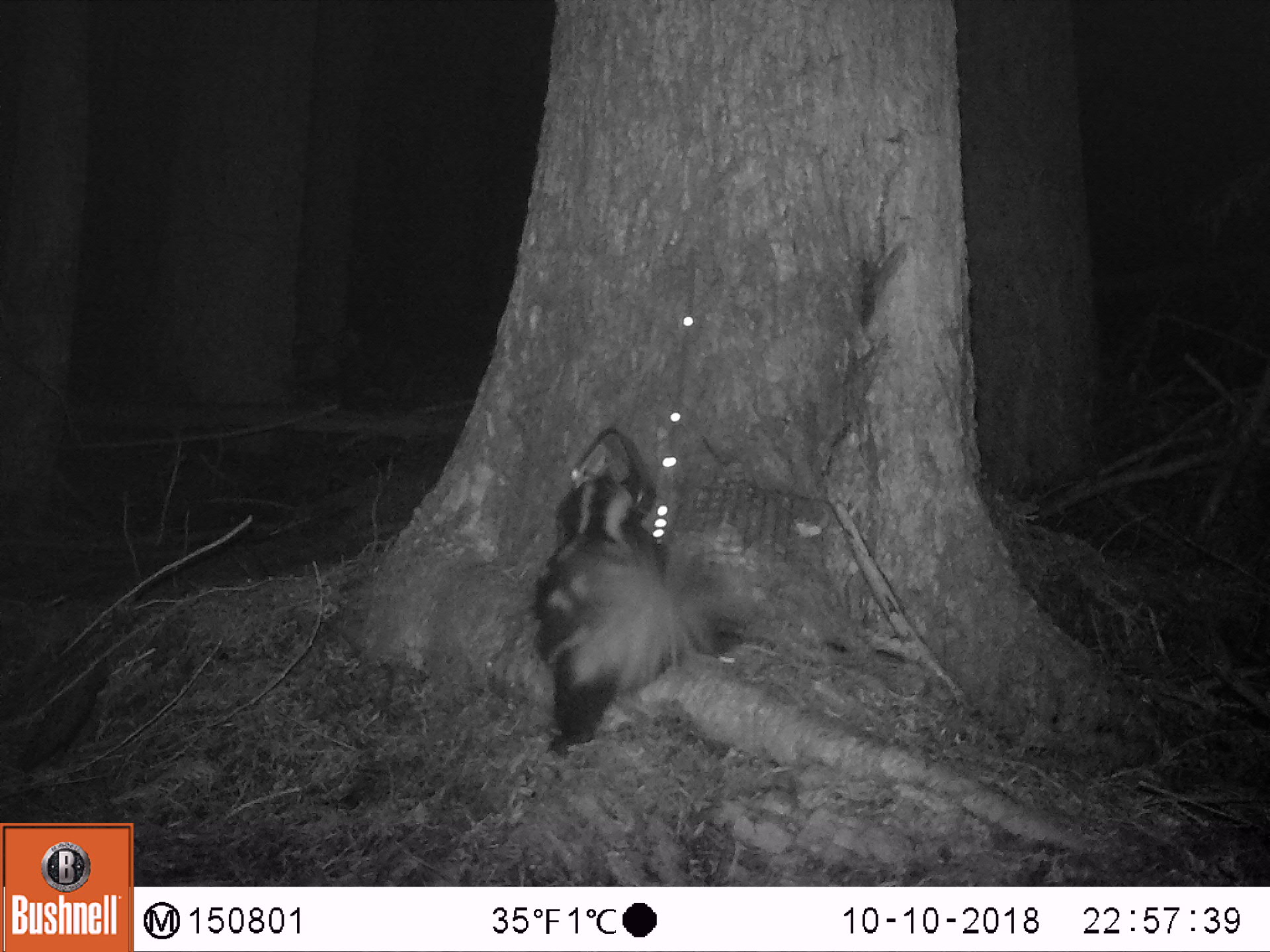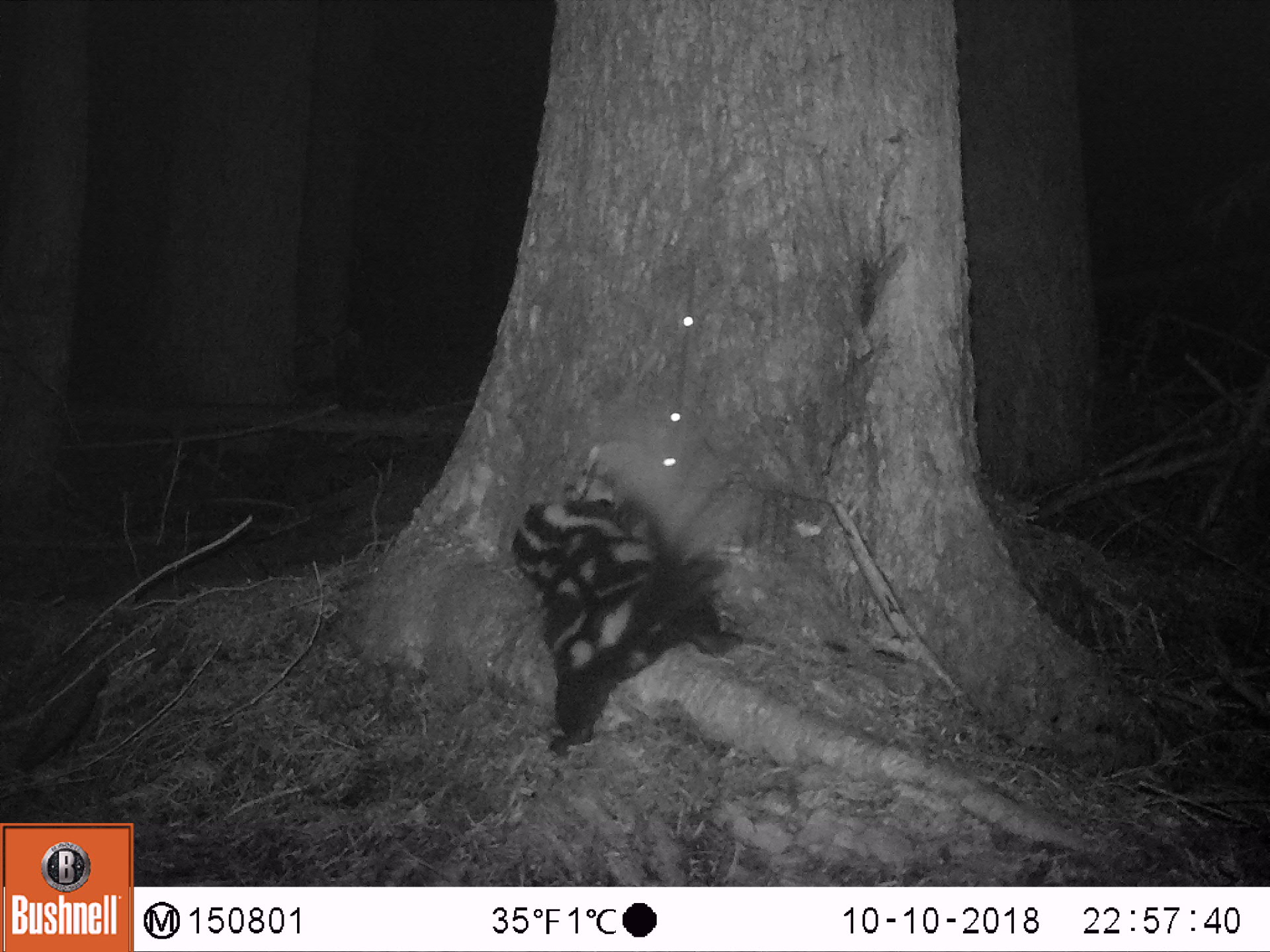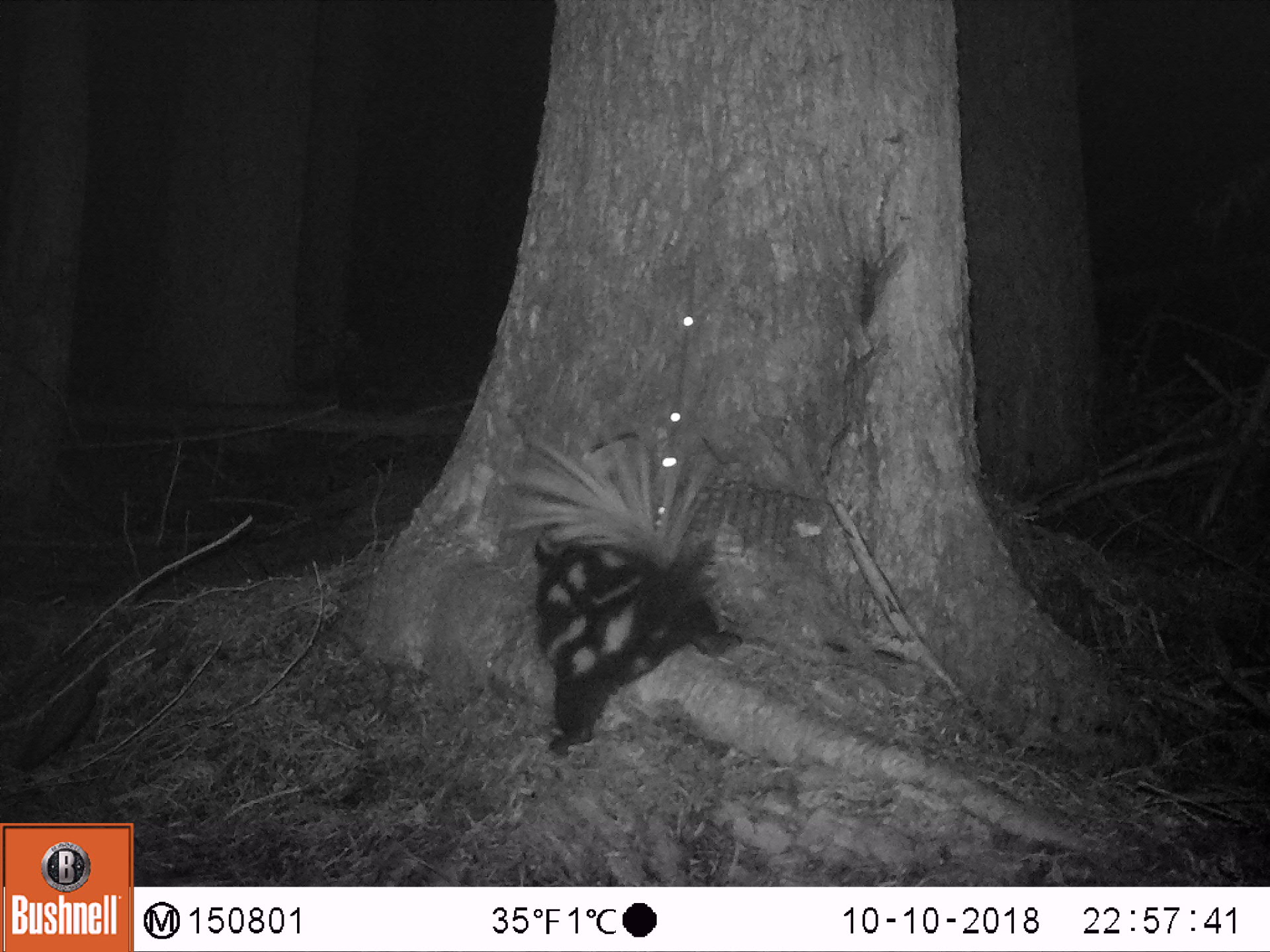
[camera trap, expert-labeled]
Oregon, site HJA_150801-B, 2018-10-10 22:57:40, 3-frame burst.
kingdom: Animalia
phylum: Chordata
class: Mammalia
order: Carnivora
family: Mephitidae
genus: Spilogale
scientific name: Spilogale gracilis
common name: western spotted skunk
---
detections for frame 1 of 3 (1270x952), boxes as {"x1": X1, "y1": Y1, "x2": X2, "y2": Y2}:
western spotted skunk: {"x1": 520, "y1": 463, "x2": 750, "y2": 771}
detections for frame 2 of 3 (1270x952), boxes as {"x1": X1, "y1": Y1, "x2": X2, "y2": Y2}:
western spotted skunk: {"x1": 468, "y1": 413, "x2": 762, "y2": 771}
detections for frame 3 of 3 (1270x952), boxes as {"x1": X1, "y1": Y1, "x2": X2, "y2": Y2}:
western spotted skunk: {"x1": 491, "y1": 414, "x2": 777, "y2": 782}